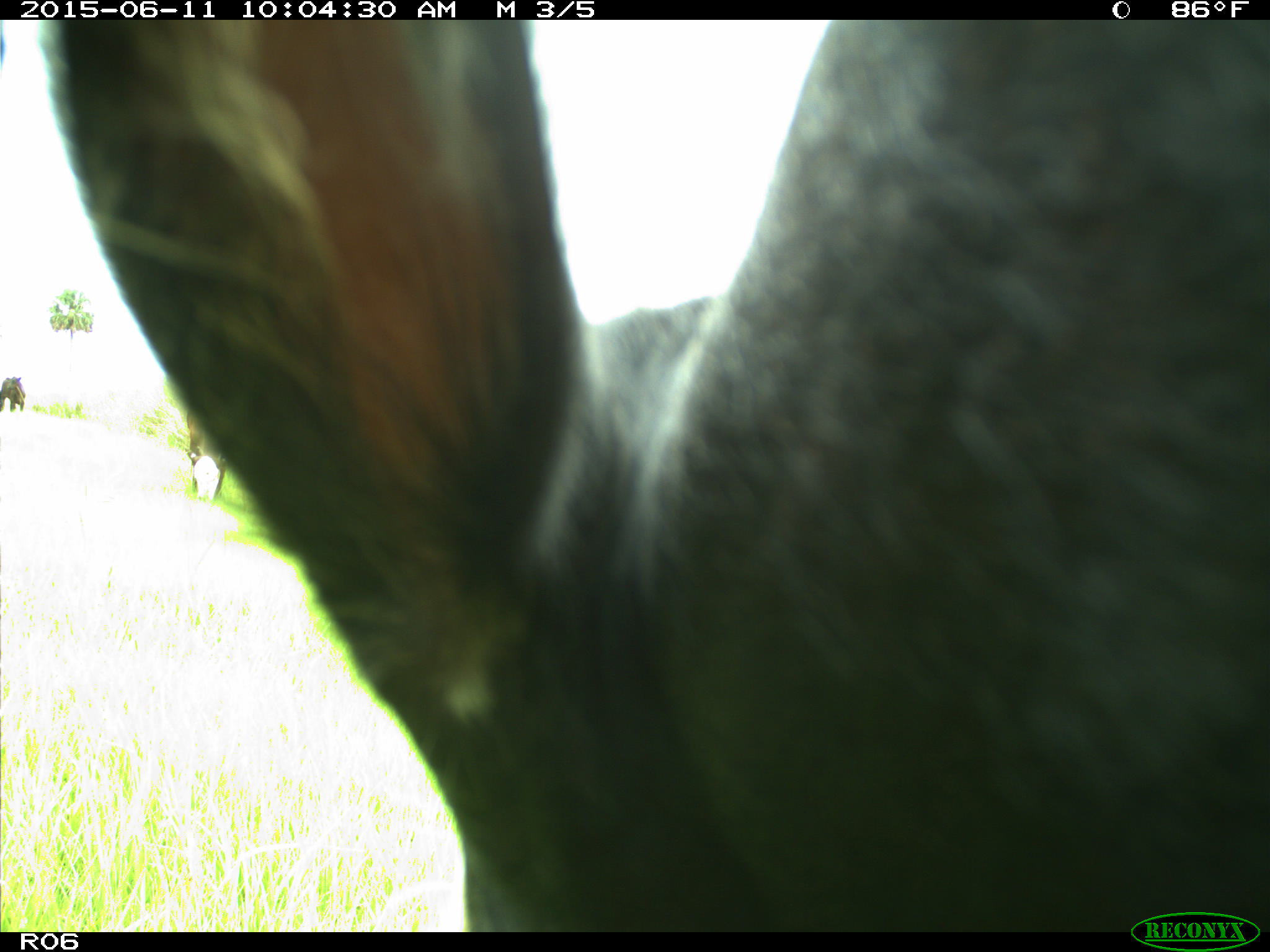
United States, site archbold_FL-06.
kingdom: Animalia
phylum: Chordata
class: Mammalia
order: Artiodactyla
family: Bovidae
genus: Bos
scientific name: Bos taurus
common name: domestic cow